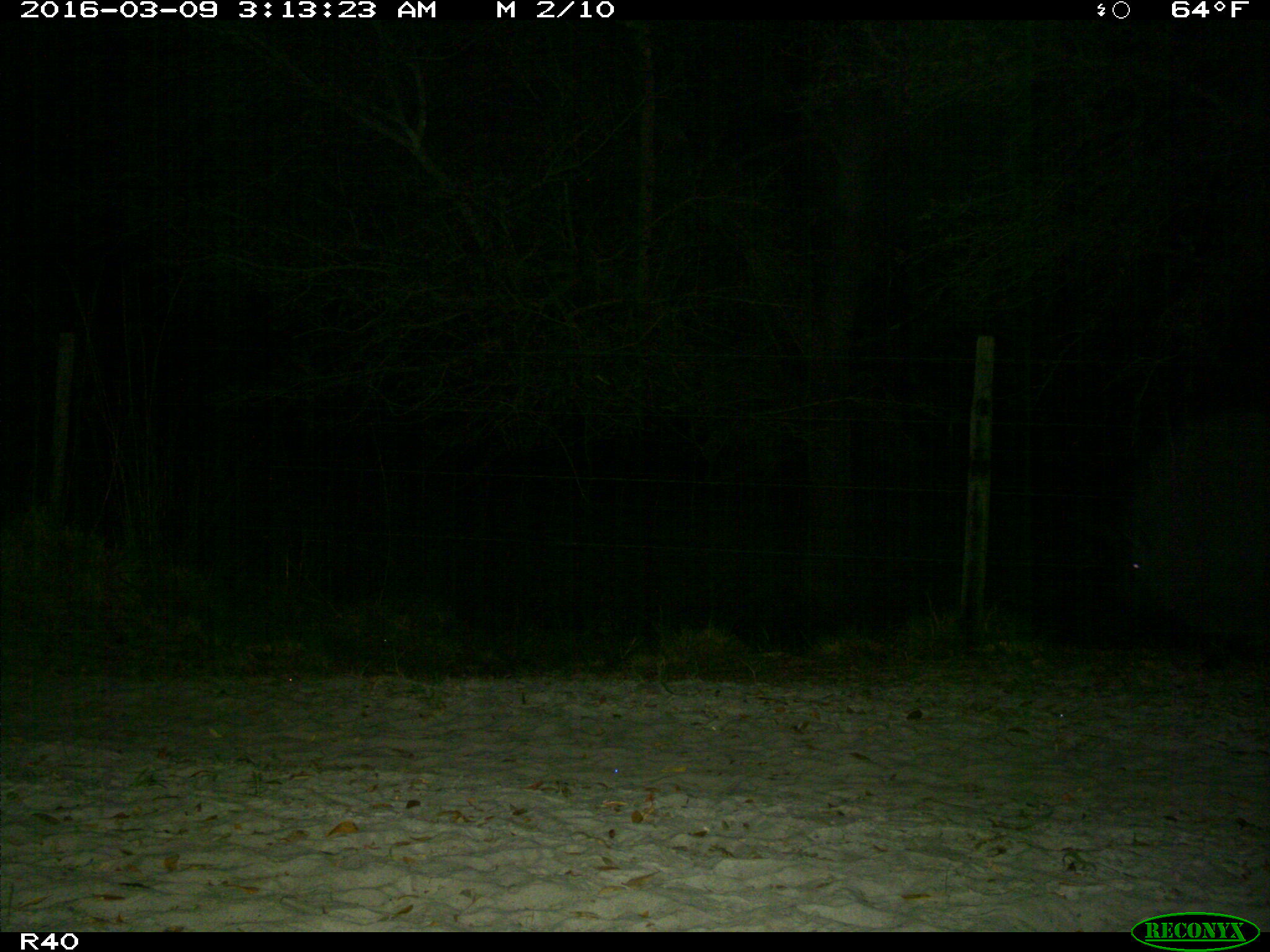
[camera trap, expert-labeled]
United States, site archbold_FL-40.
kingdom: Animalia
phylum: Chordata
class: Mammalia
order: Artiodactyla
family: Suidae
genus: Sus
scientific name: Sus scrofa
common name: wild boar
Sus scrofa (wild boar).